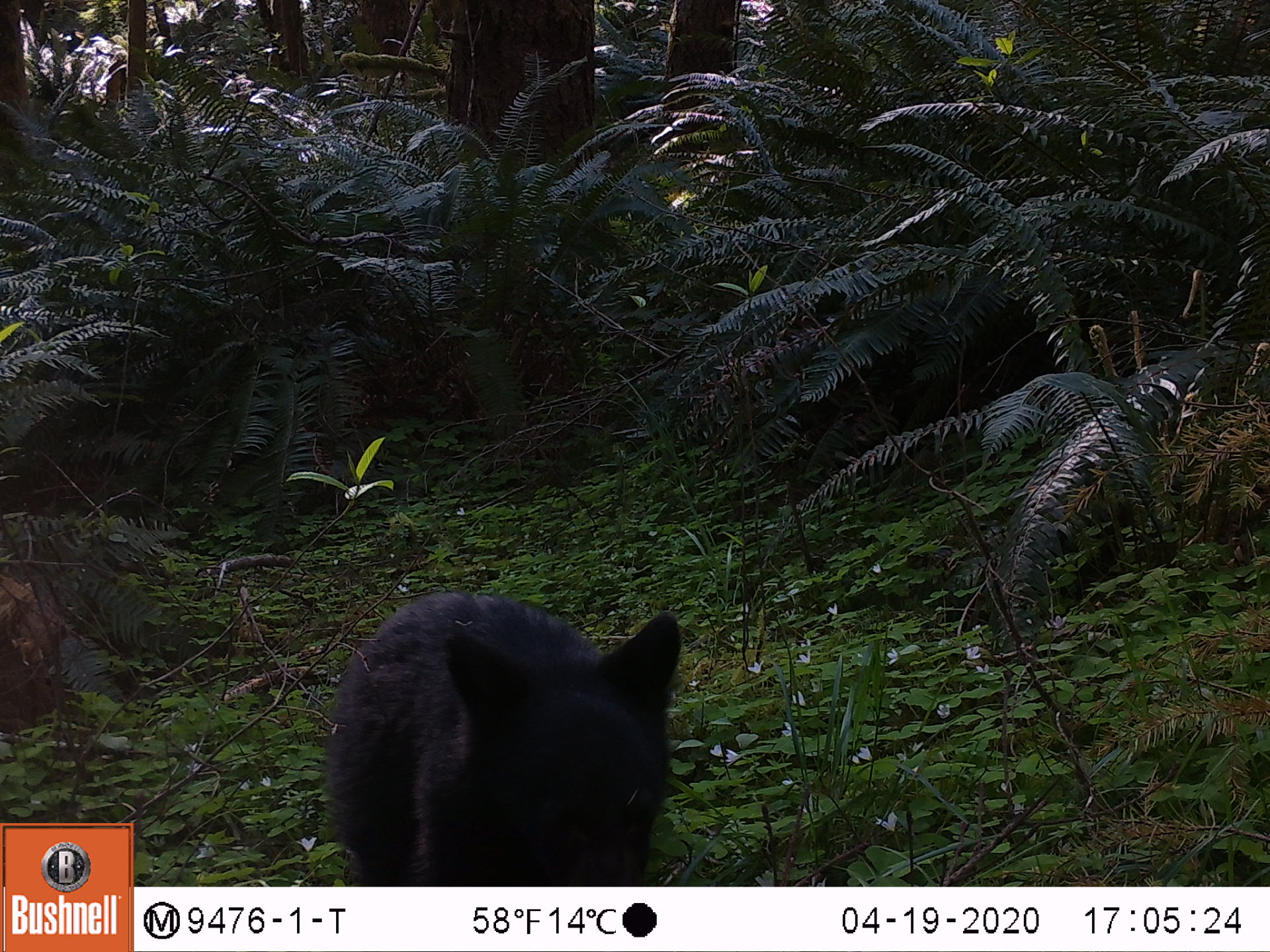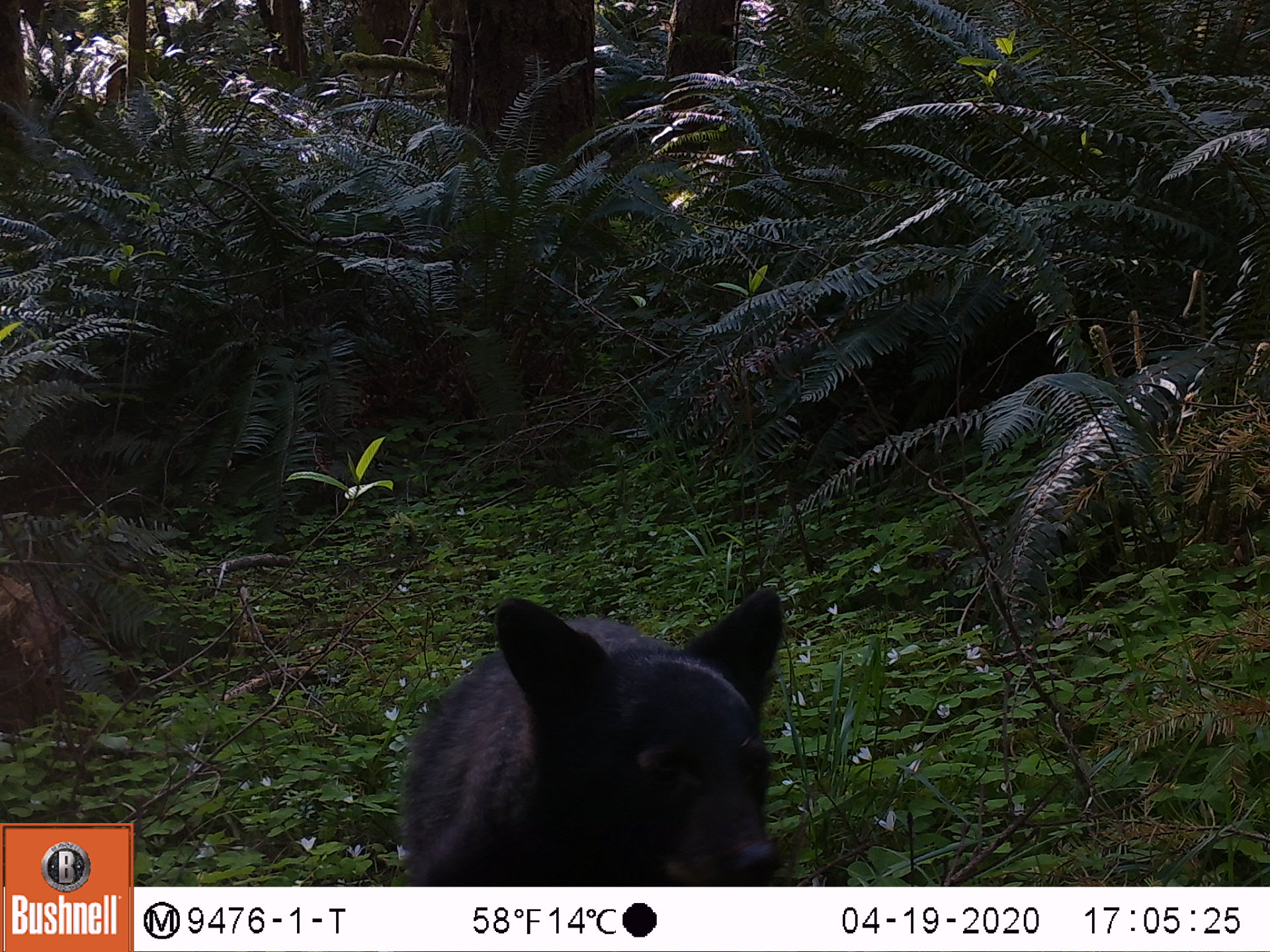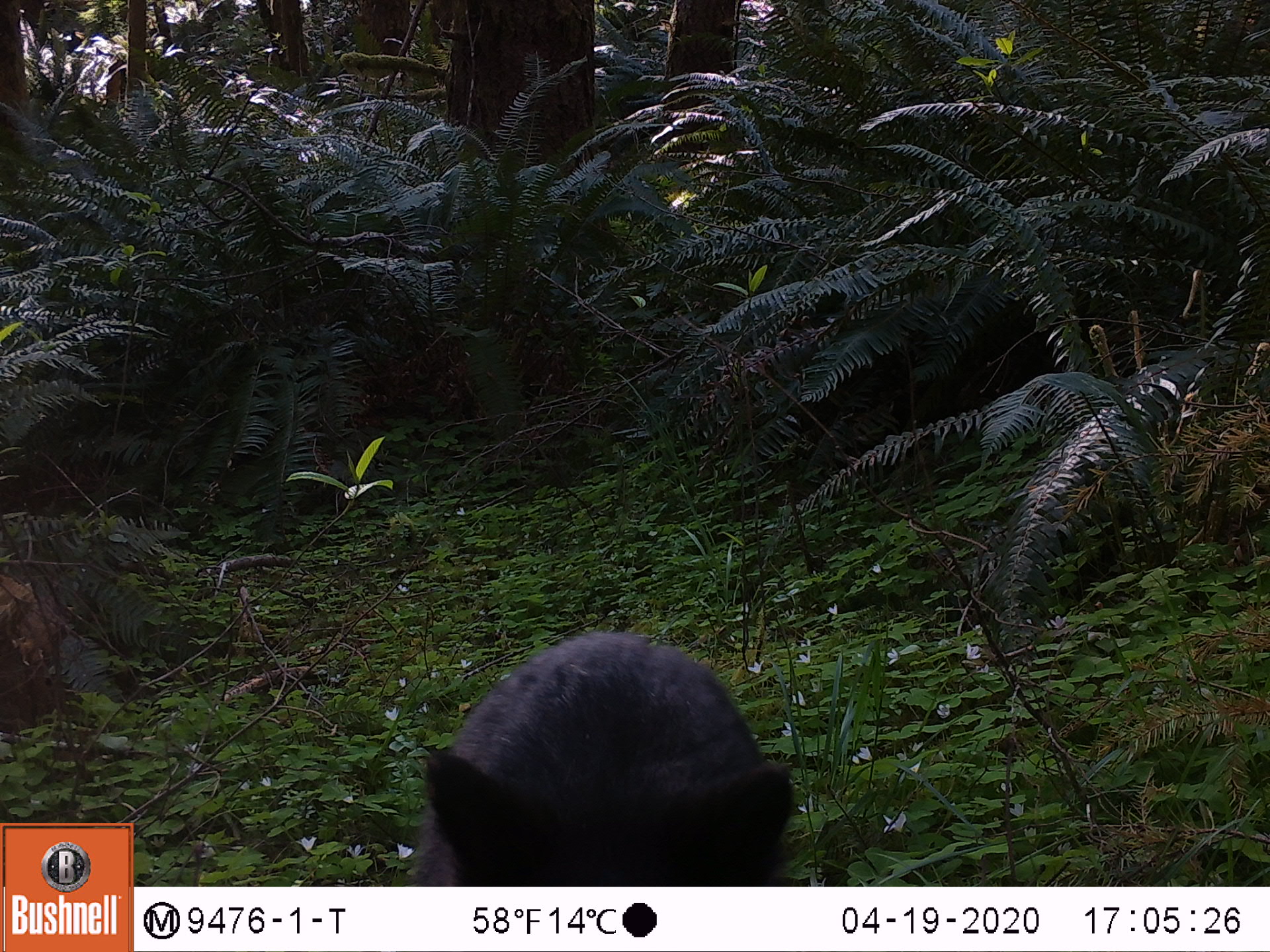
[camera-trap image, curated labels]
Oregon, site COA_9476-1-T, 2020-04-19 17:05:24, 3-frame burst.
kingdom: Animalia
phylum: Chordata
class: Mammalia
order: Carnivora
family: Ursidae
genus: Ursus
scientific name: Ursus americanus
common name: american black bear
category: black bear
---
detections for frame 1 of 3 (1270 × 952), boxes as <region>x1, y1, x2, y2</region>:
black bear: <region>321, 585, 690, 882</region>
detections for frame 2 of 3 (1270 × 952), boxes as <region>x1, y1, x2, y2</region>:
black bear: <region>389, 576, 793, 886</region>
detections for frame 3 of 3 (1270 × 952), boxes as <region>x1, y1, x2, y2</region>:
black bear: <region>400, 626, 814, 878</region>